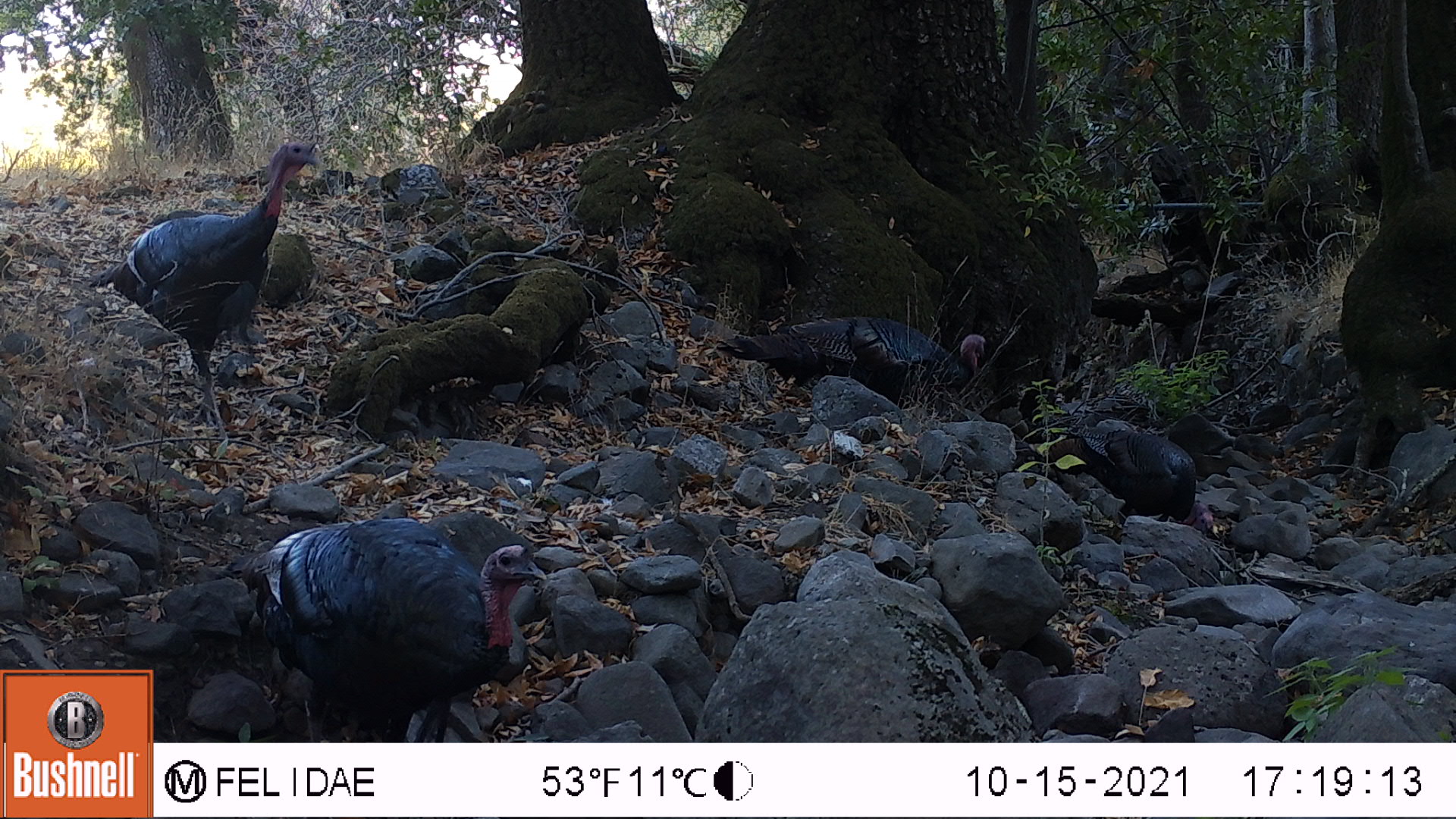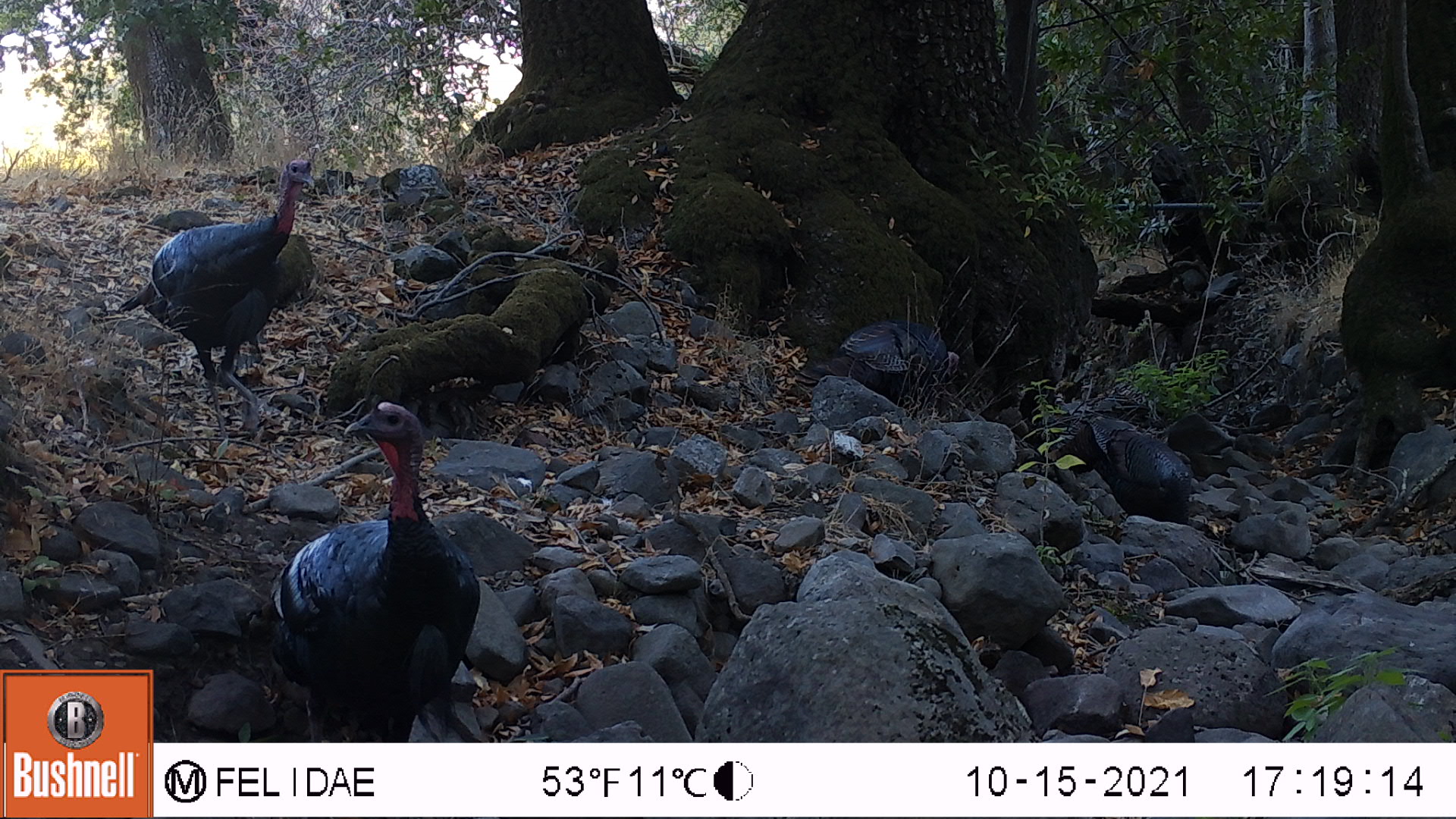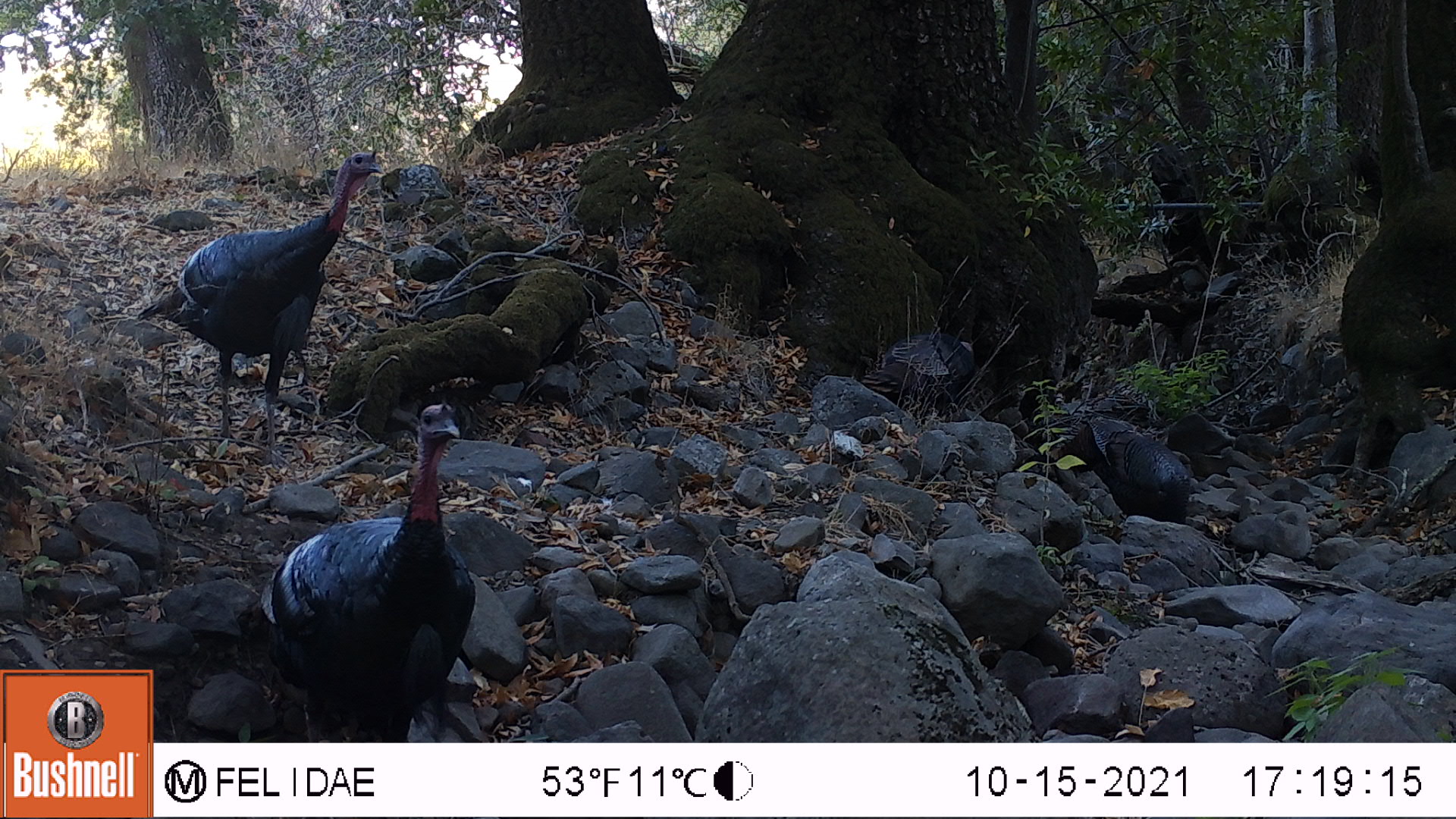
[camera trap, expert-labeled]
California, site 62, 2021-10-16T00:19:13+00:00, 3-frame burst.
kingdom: Animalia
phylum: Chordata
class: Aves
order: Galliformes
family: Phasianidae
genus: Meleagris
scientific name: Meleagris gallopavo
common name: turkey